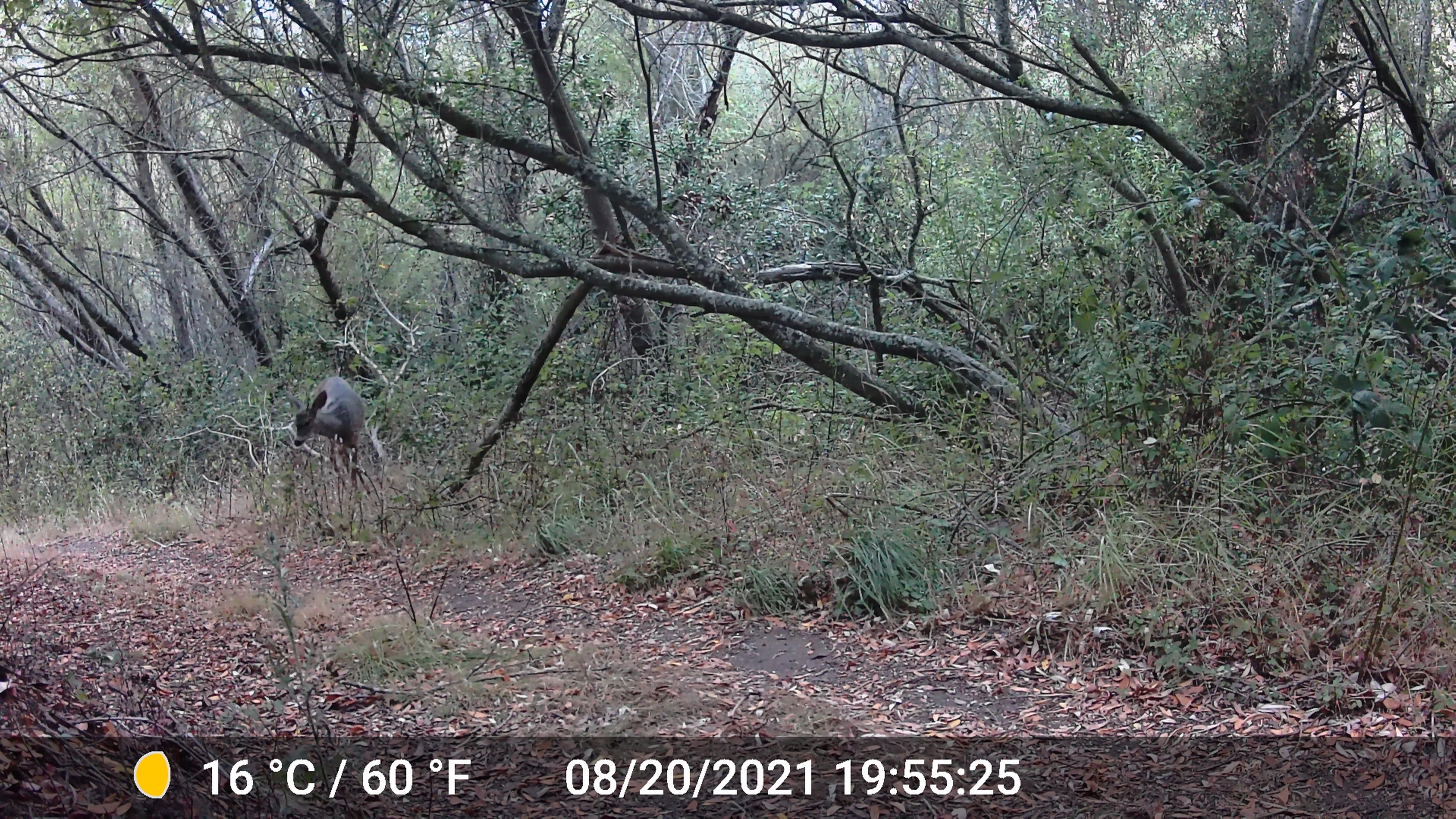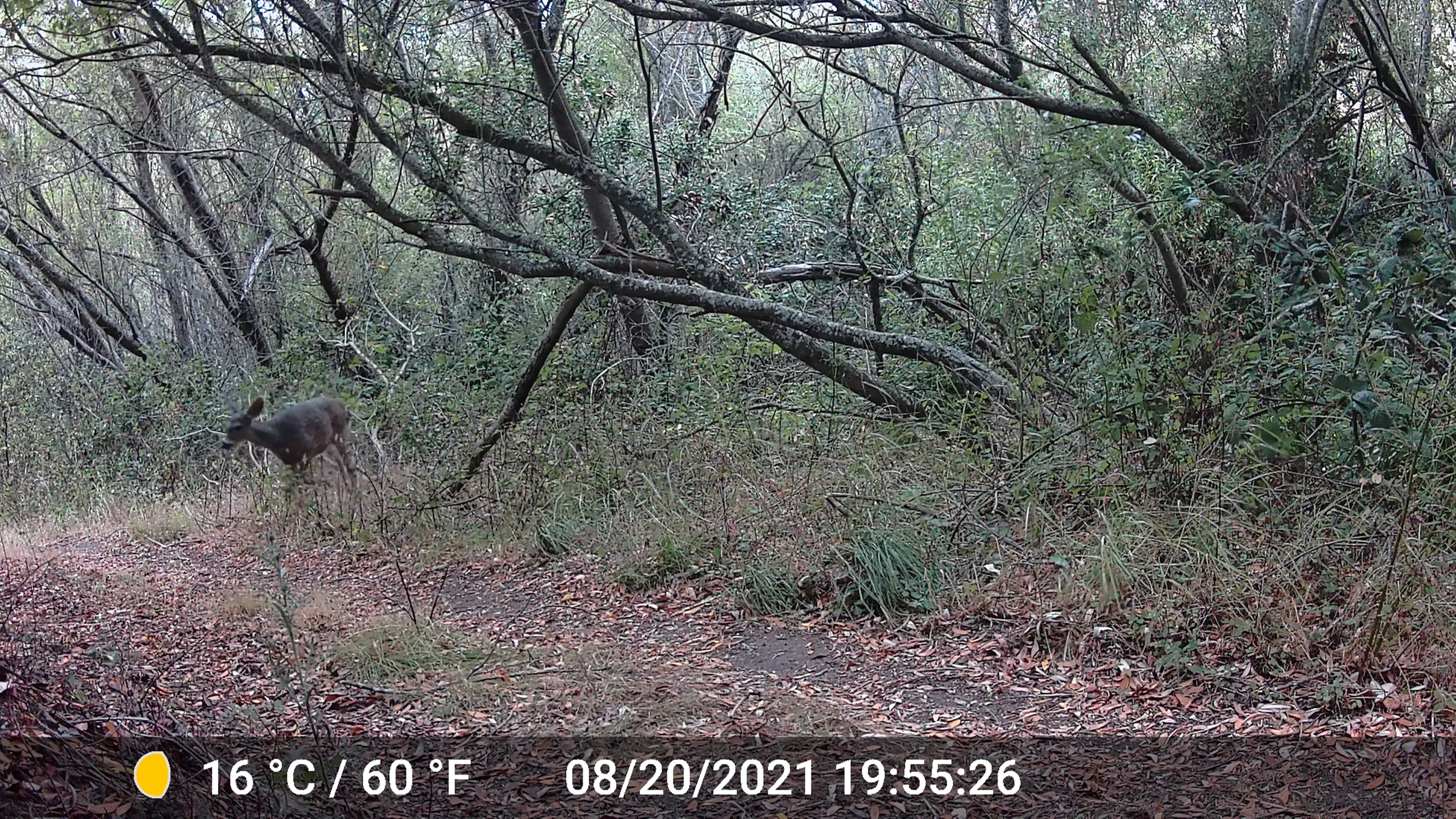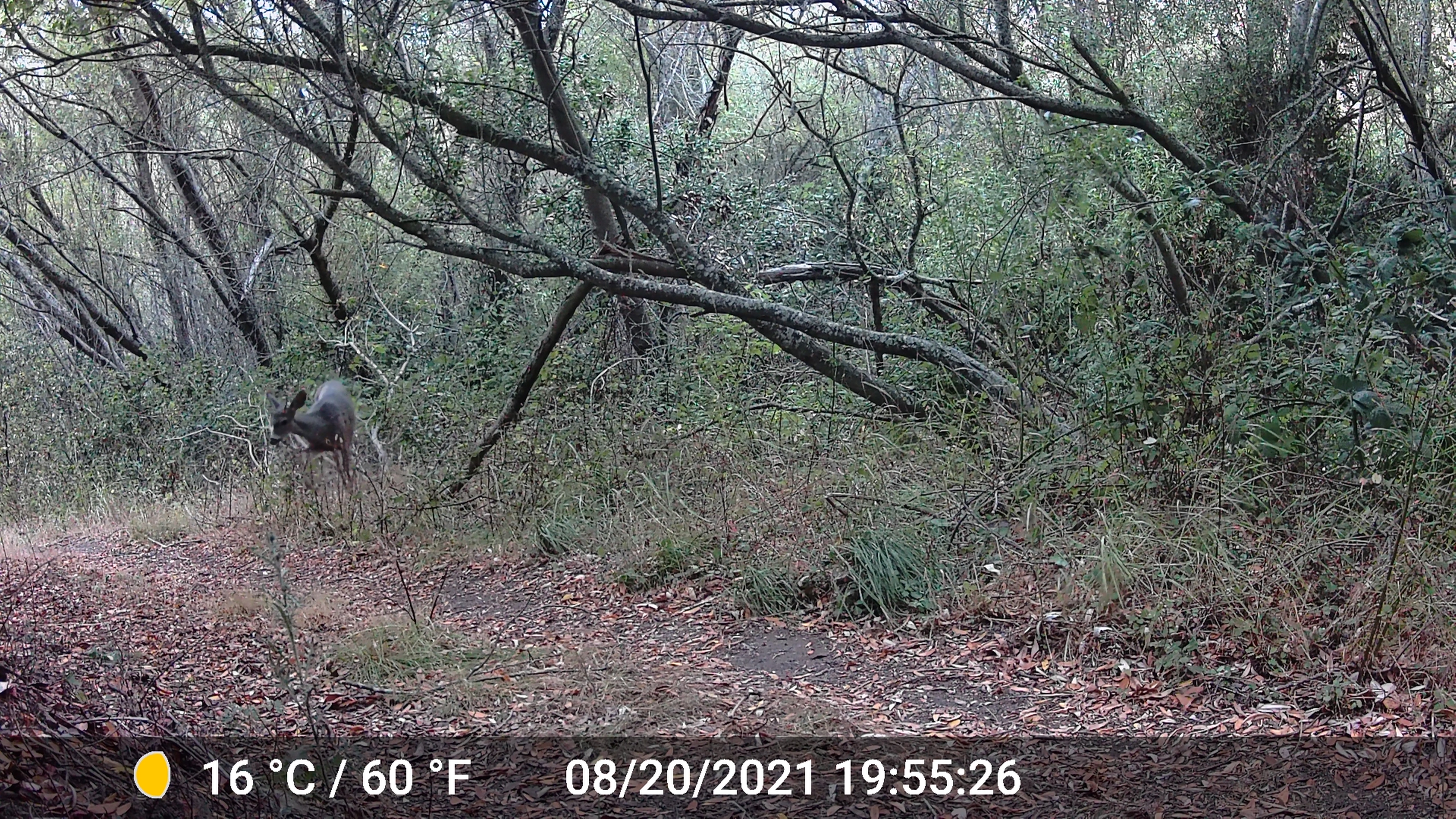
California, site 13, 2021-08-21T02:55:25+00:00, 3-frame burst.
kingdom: Animalia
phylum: Chordata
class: Mammalia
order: Artiodactyla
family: Cervidae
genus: Odocoileus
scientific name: Odocoileus hemionus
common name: mule deer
Mule deer (Odocoileus hemionus).